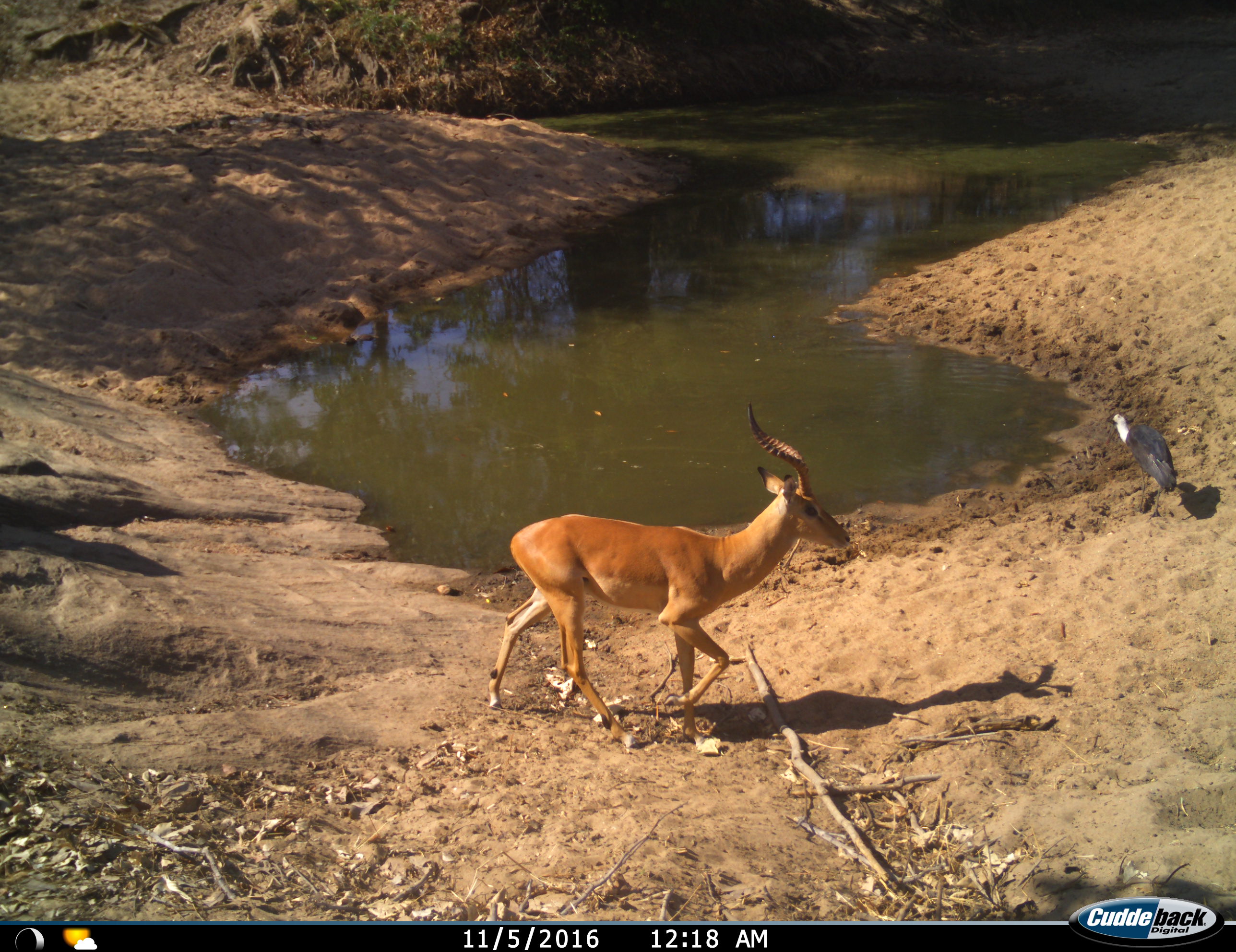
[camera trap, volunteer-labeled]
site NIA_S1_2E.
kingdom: Animalia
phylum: Chordata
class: Aves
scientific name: Aves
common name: bird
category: birdother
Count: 1.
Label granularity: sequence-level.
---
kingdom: Animalia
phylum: Chordata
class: Mammalia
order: Artiodactyla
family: Bovidae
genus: Aepyceros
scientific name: Aepyceros melampus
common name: impala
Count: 1.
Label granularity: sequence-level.